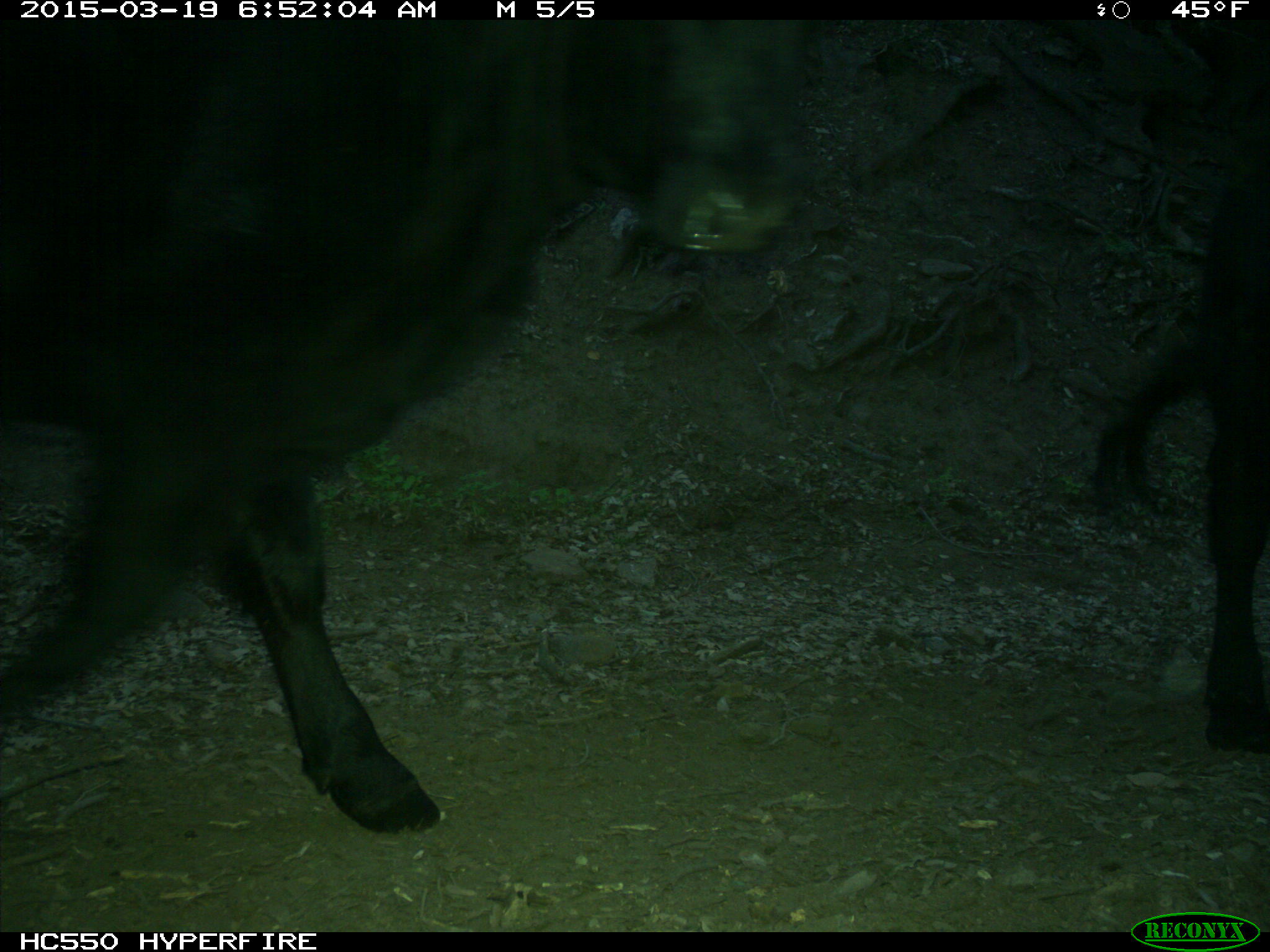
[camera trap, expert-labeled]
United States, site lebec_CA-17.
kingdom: Animalia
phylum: Chordata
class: Mammalia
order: Artiodactyla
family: Bovidae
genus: Bos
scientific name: Bos taurus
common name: domestic cow